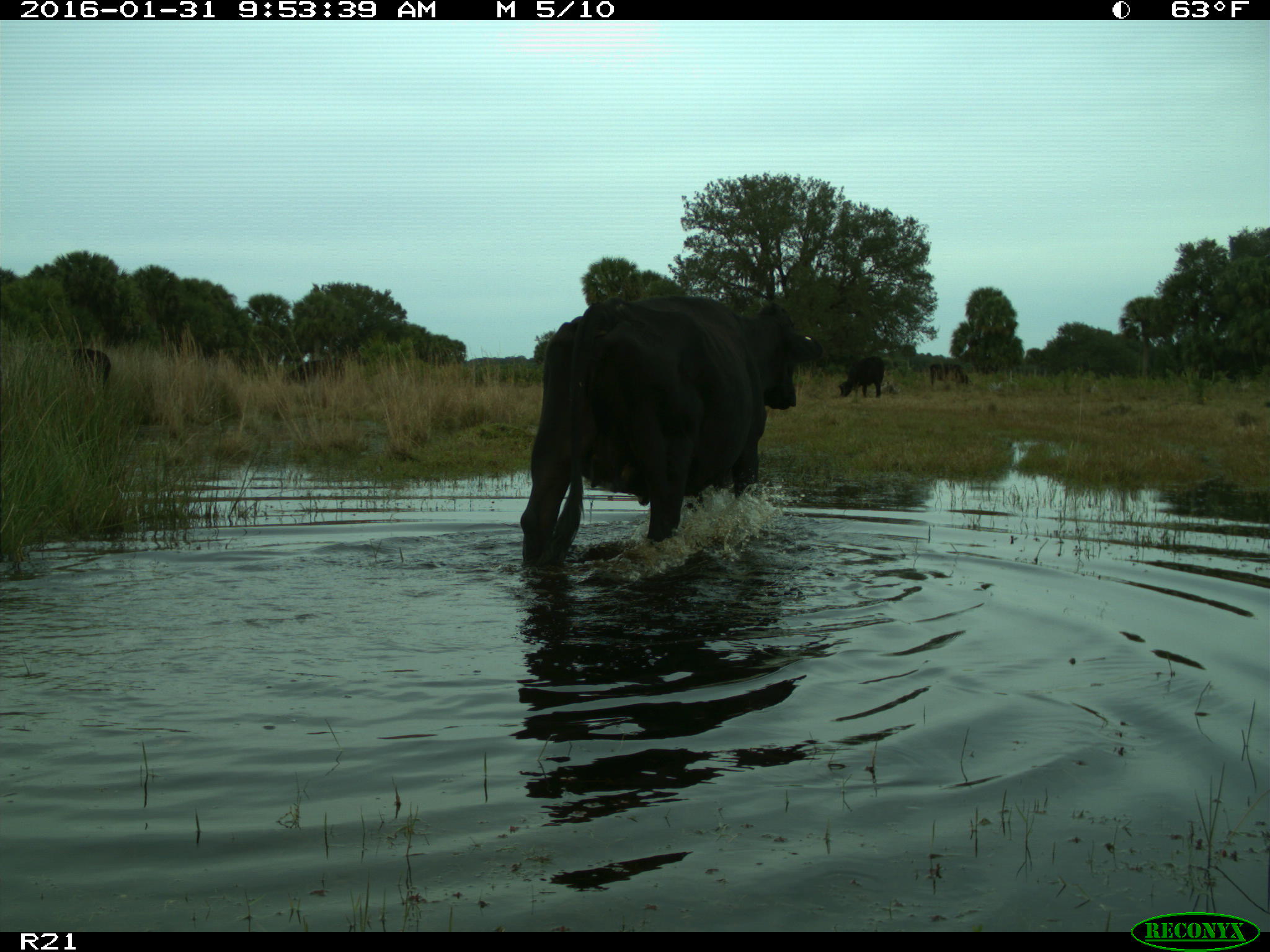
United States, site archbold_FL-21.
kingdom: Animalia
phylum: Chordata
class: Mammalia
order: Artiodactyla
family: Bovidae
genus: Bos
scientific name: Bos taurus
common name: domestic cow